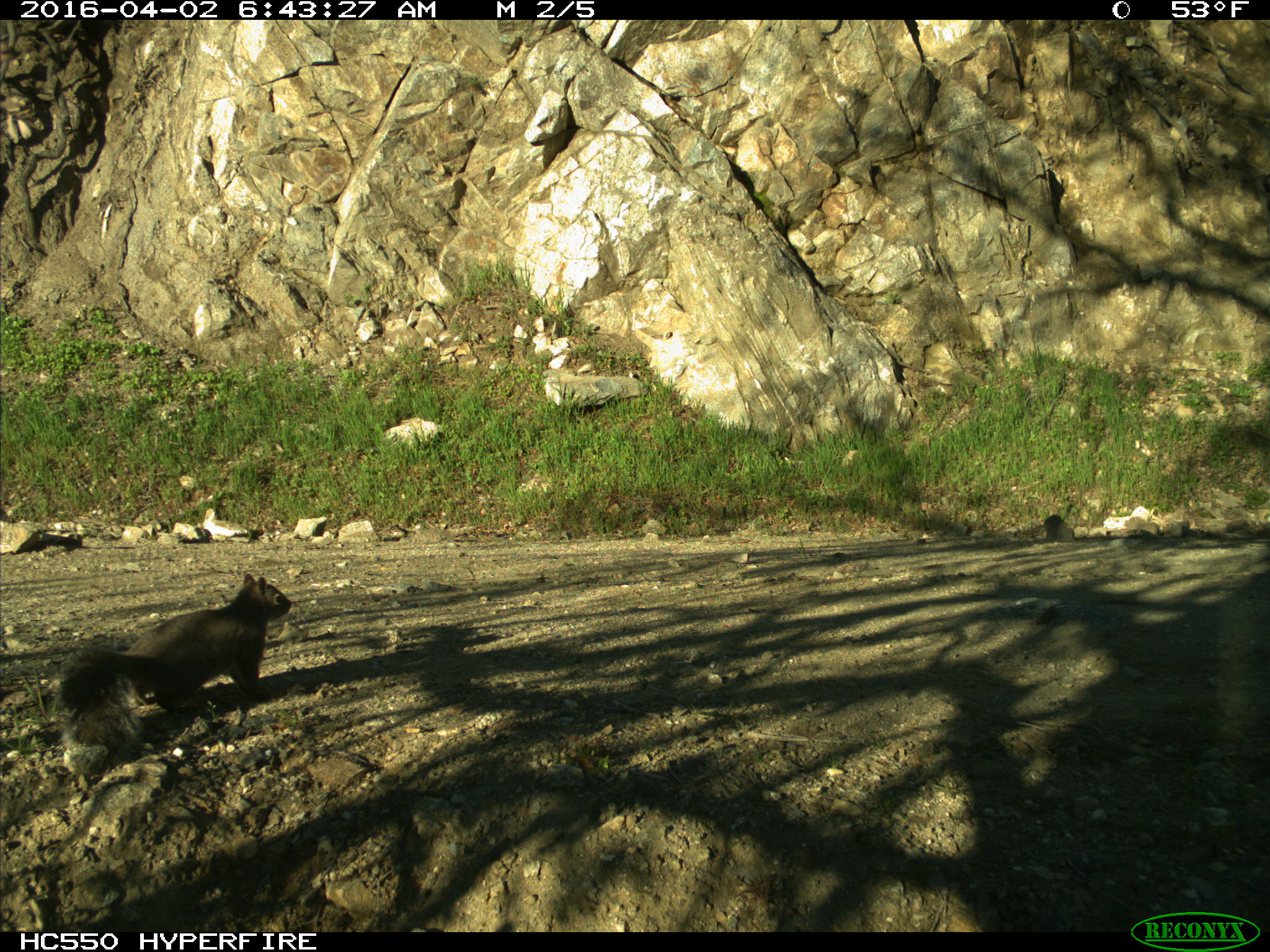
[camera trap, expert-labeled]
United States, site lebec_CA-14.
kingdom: Animalia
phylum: Chordata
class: Mammalia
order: Rodentia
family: Sciuridae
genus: Sciurus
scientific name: Sciurus carolinensis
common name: eastern gray squirrel